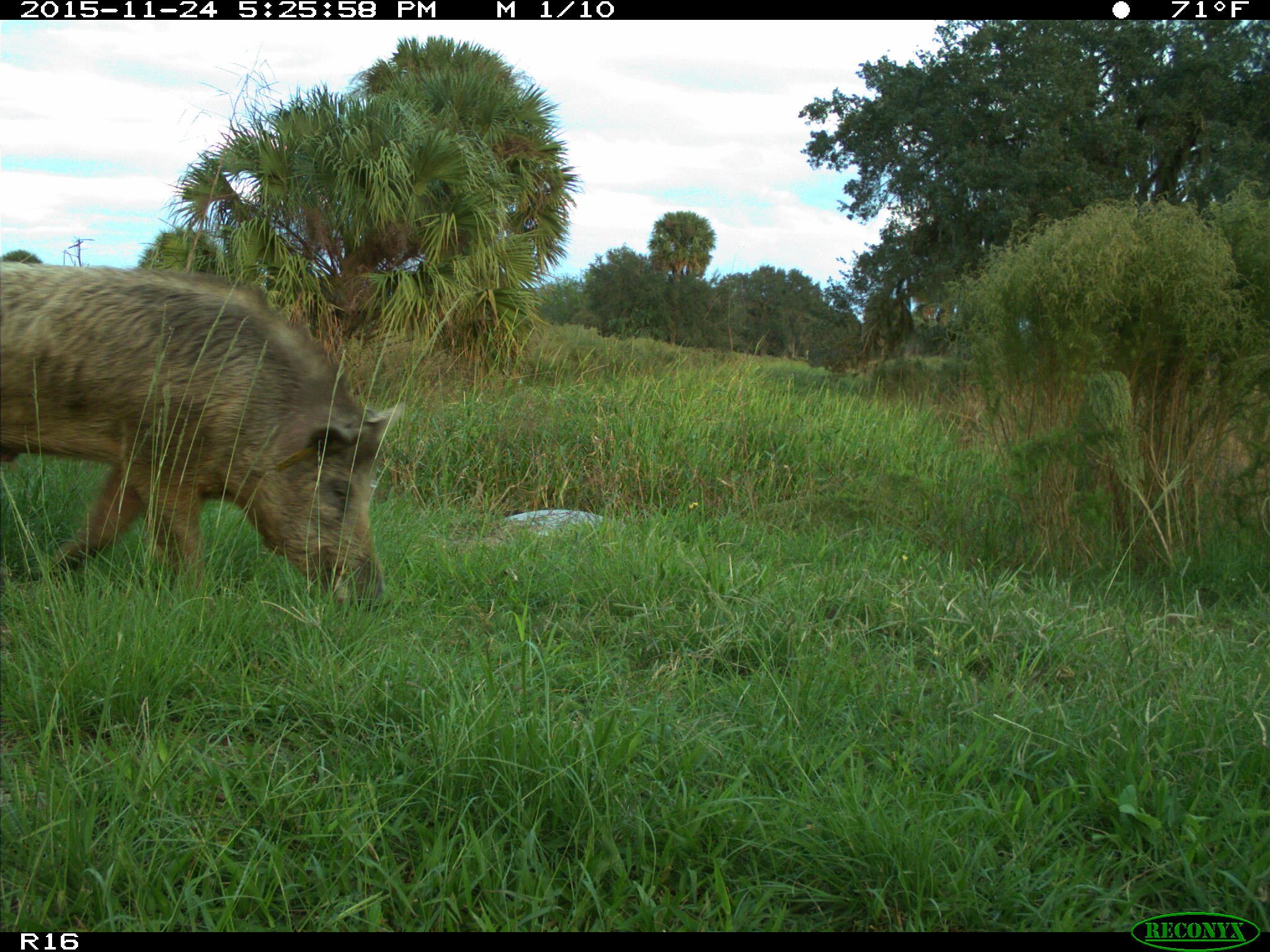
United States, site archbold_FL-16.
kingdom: Animalia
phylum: Chordata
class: Mammalia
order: Artiodactyla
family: Suidae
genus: Sus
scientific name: Sus scrofa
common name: wild boar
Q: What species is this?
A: Sus scrofa (wild boar).